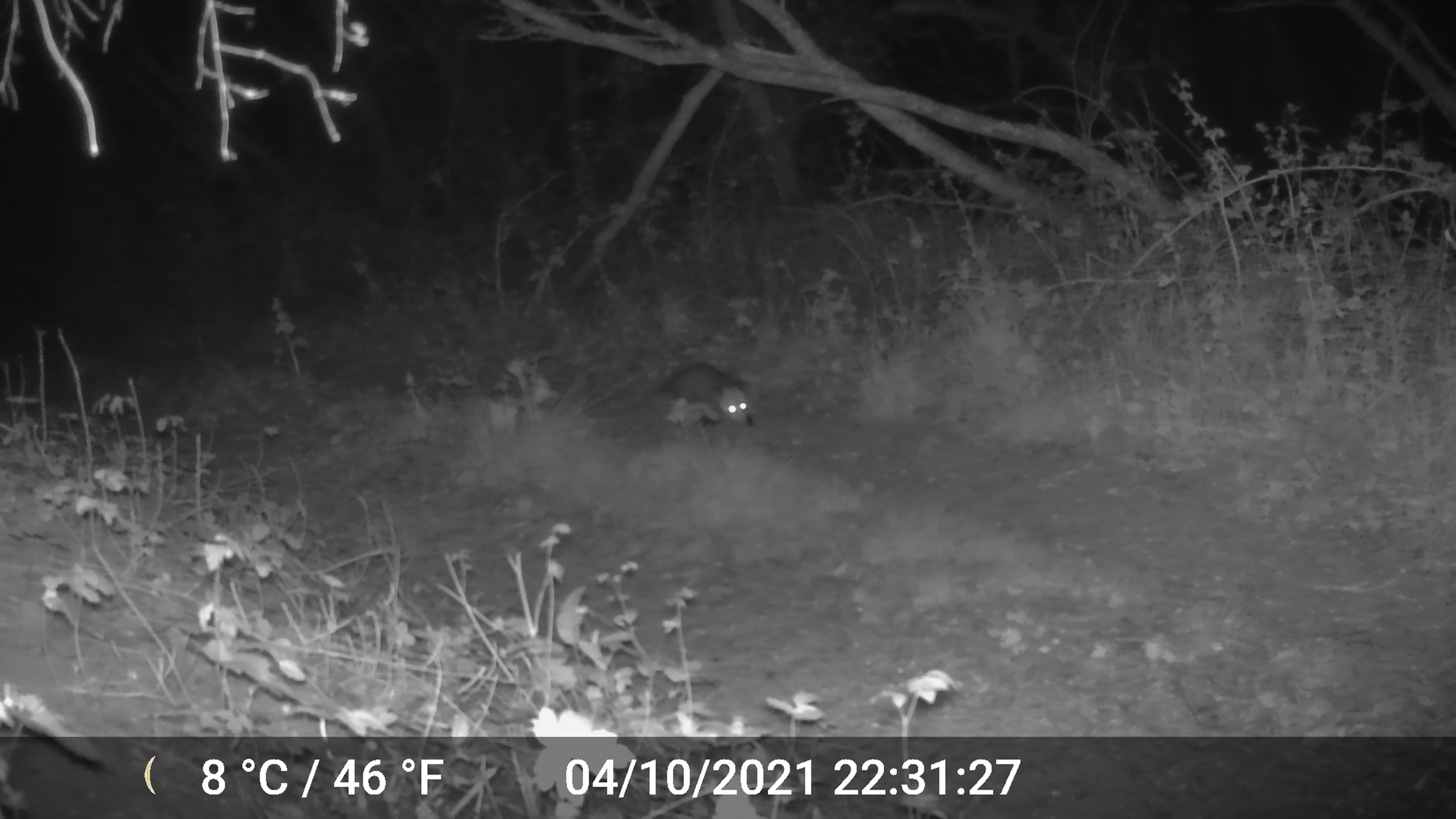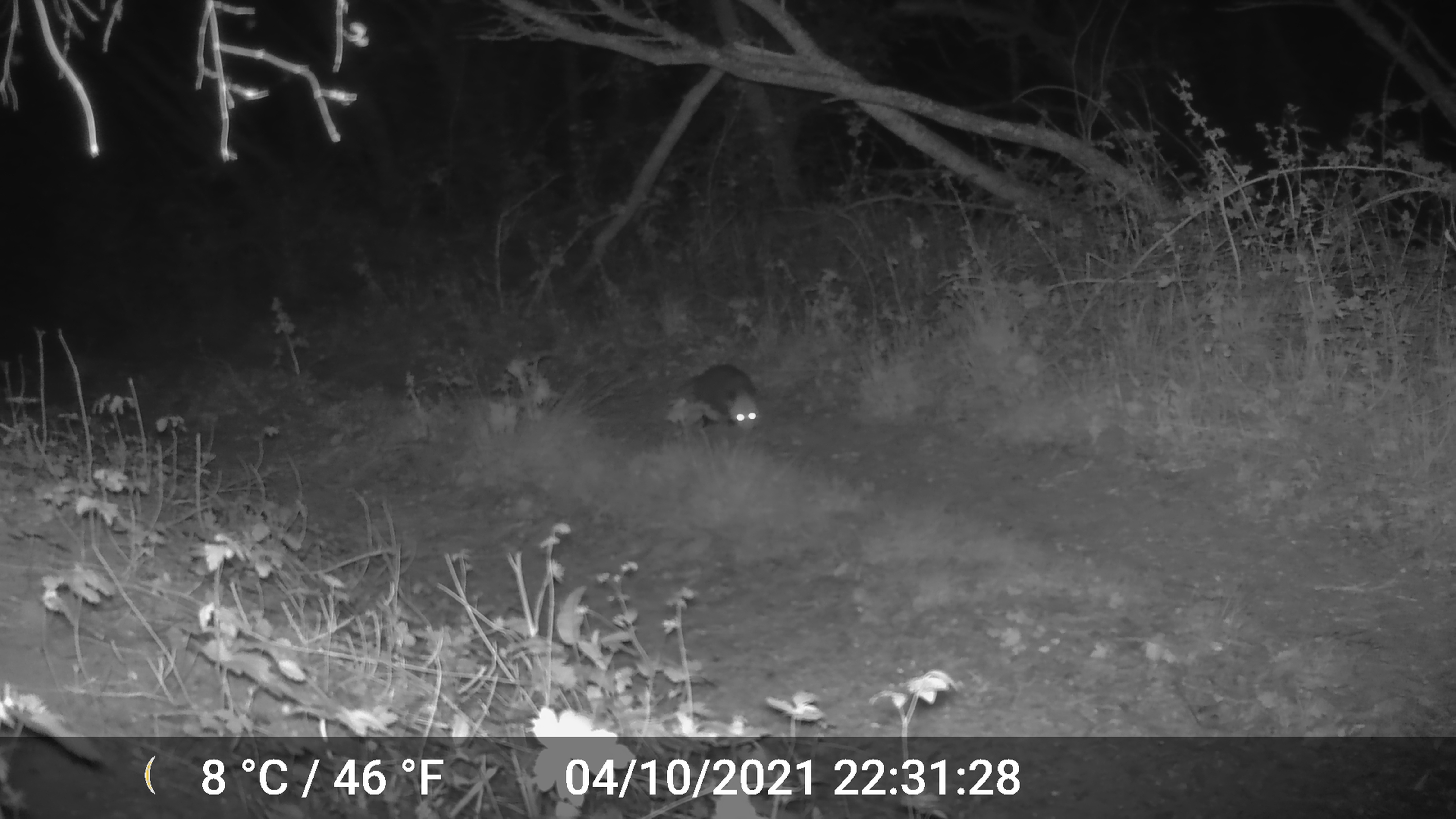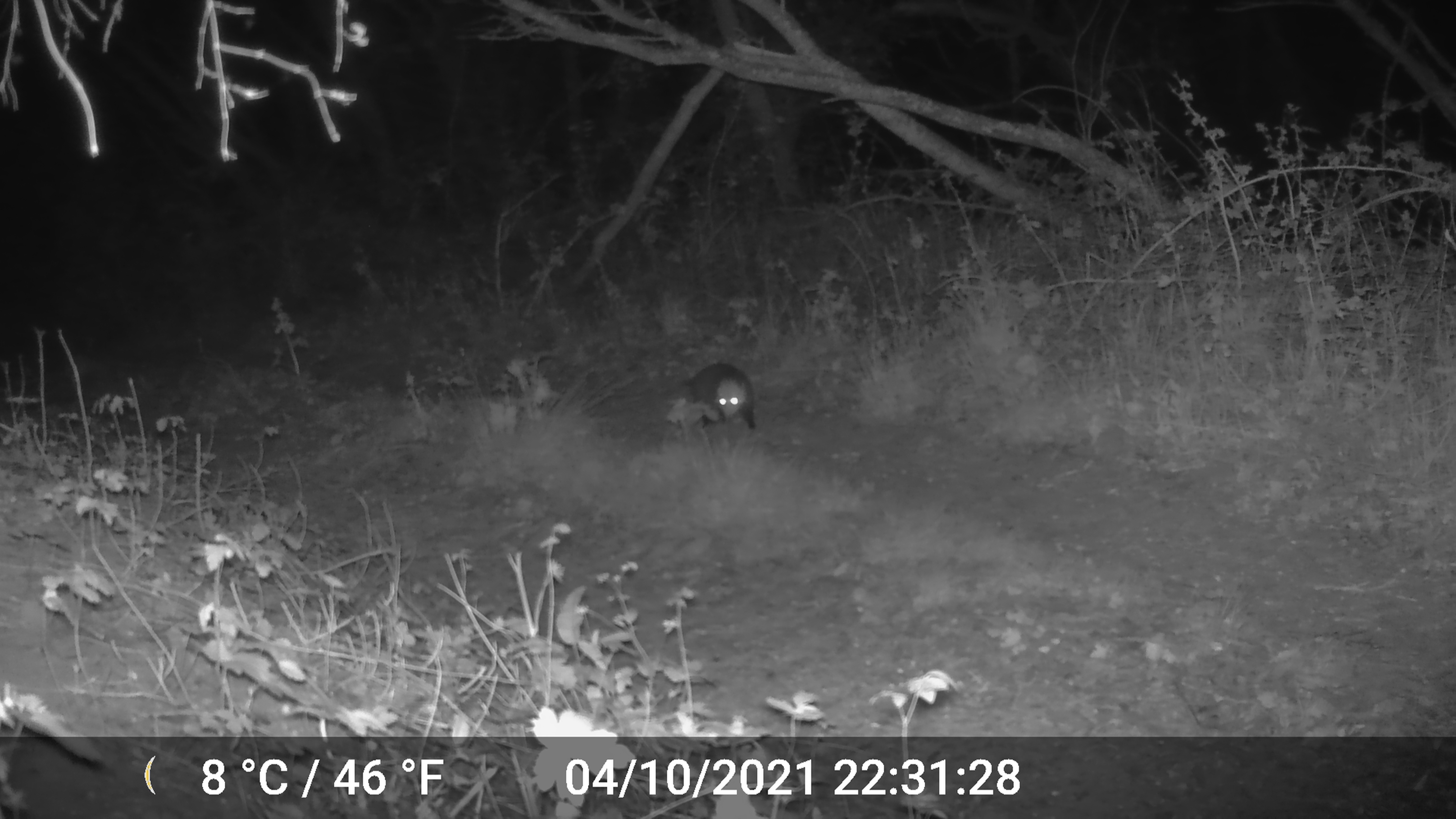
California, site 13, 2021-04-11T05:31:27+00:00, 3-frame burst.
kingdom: Animalia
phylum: Chordata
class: Mammalia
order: Didelphimorphia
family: Didelphidae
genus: Didelphis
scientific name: Didelphis virginiana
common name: virginia opossum